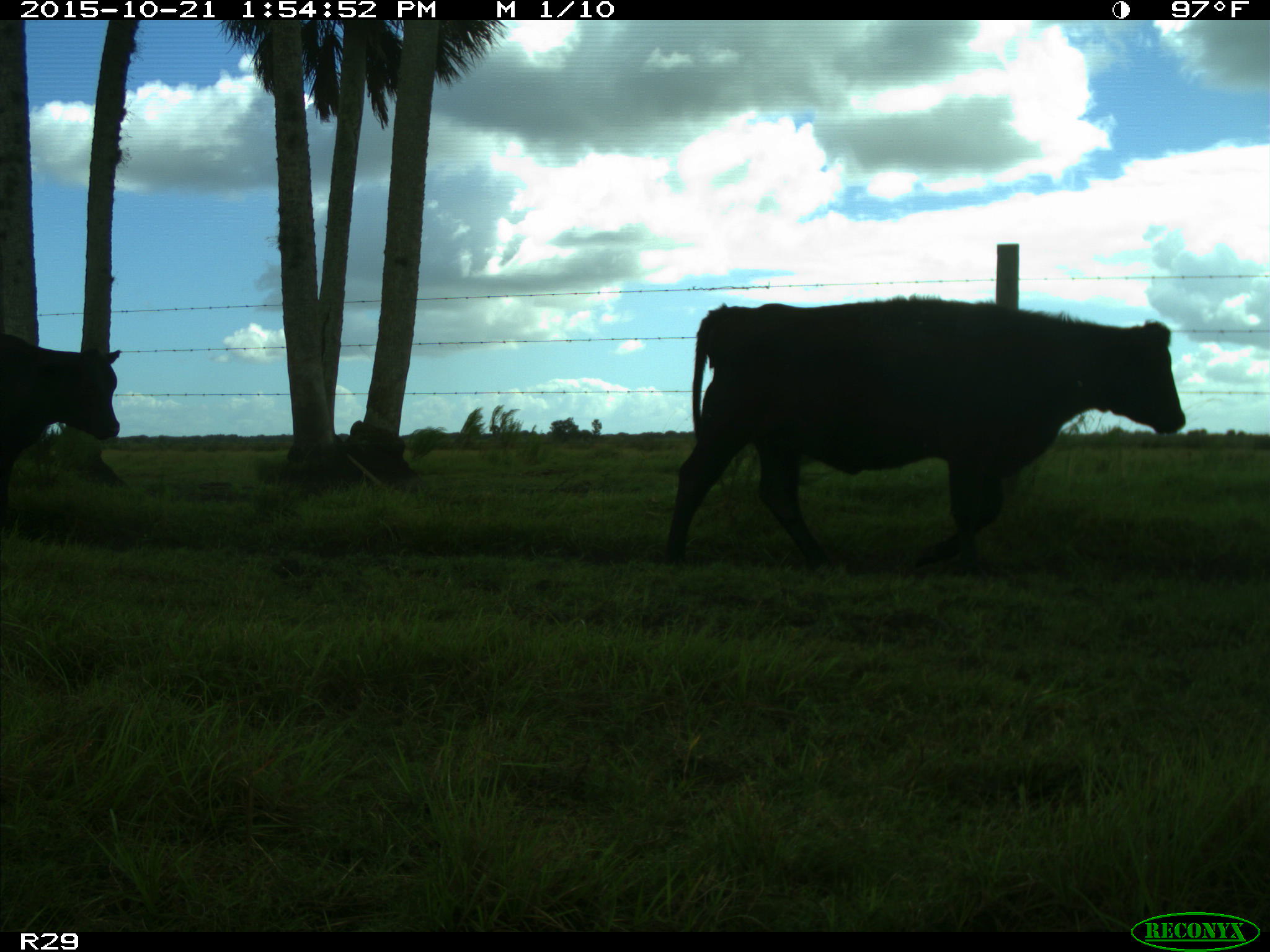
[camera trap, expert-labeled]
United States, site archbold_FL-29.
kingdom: Animalia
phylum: Chordata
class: Mammalia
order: Artiodactyla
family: Bovidae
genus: Bos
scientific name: Bos taurus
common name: domestic cow